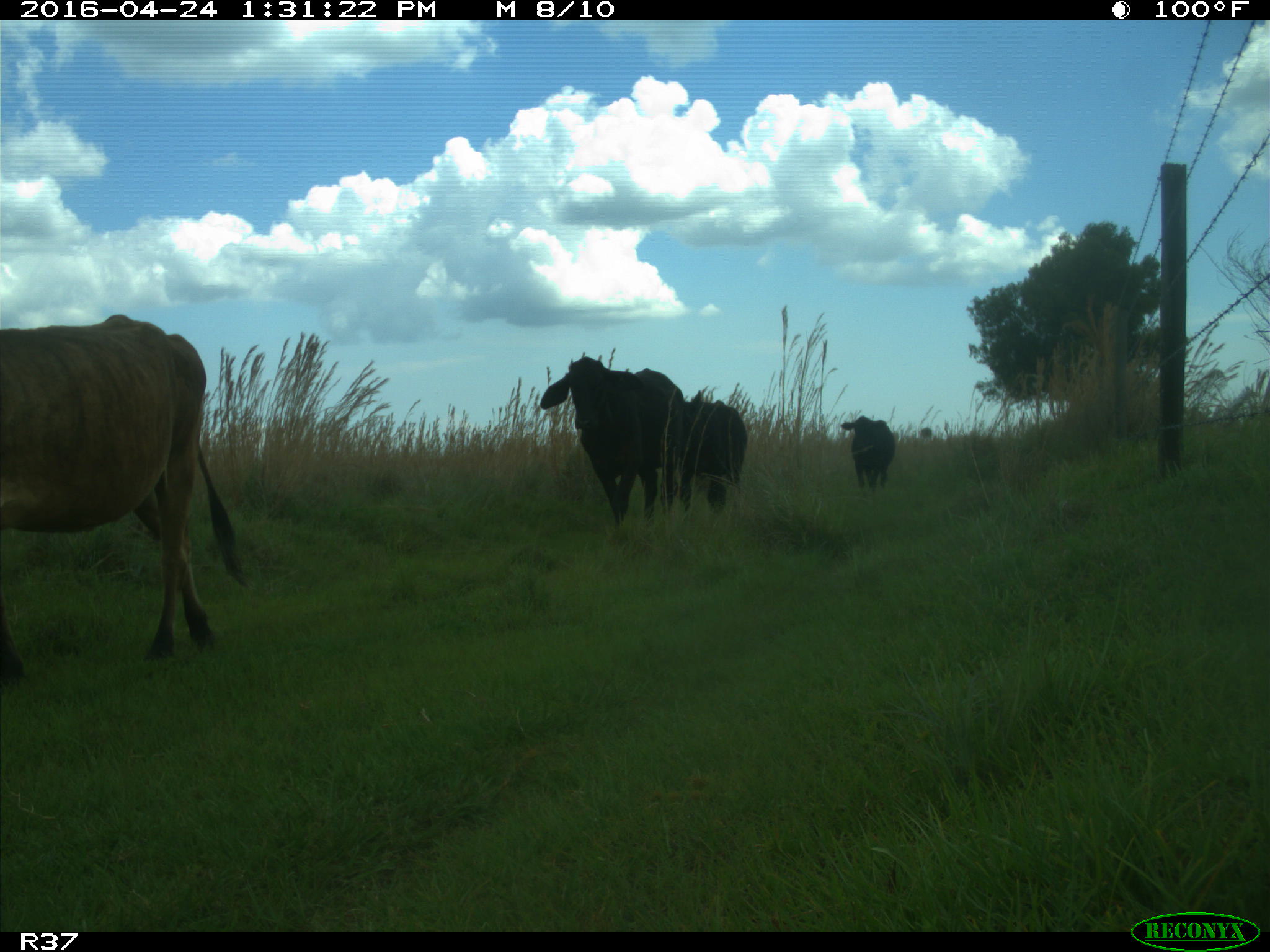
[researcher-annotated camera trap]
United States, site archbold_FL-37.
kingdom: Animalia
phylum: Chordata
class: Mammalia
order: Artiodactyla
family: Bovidae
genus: Bos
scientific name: Bos taurus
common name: domestic cow